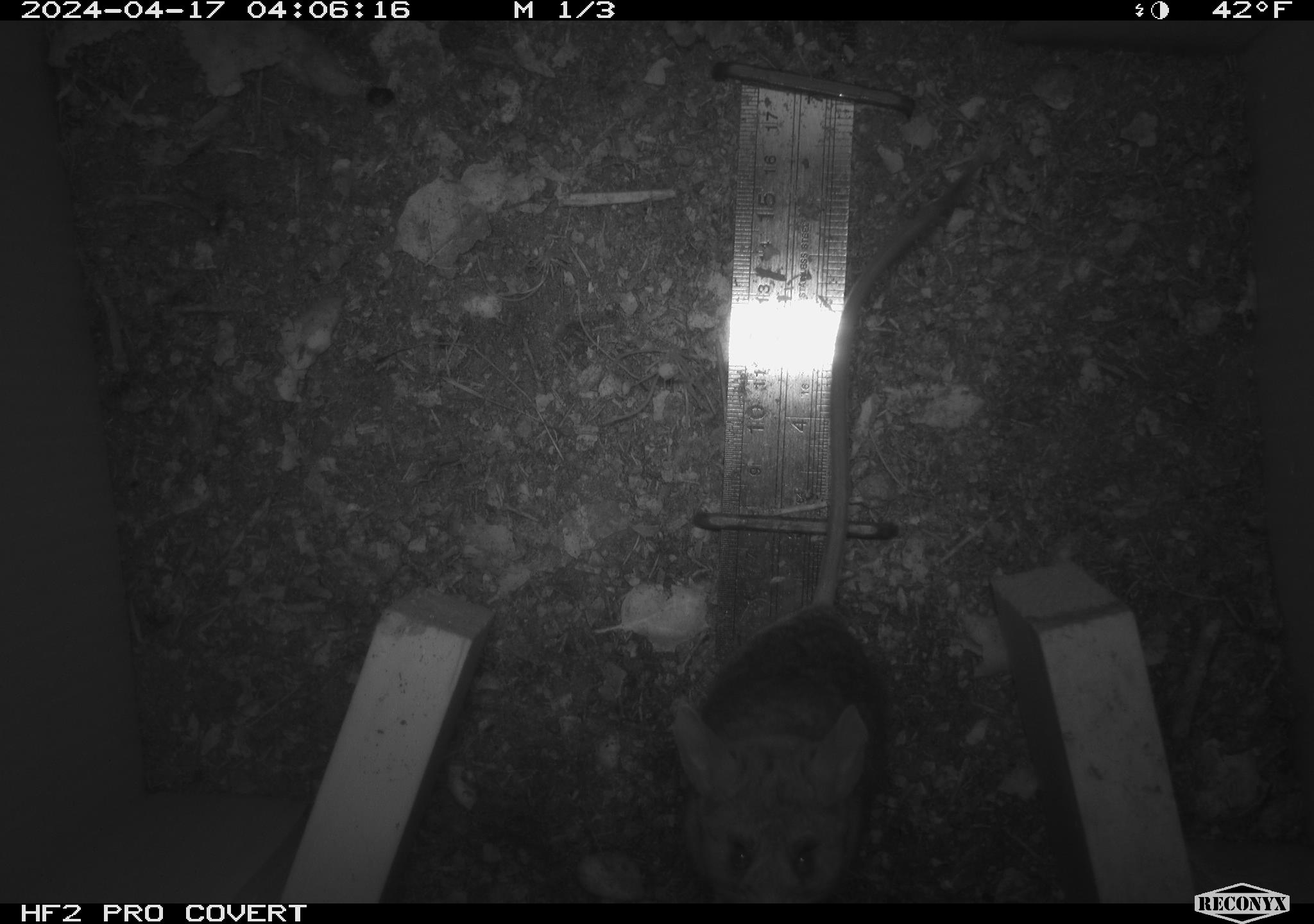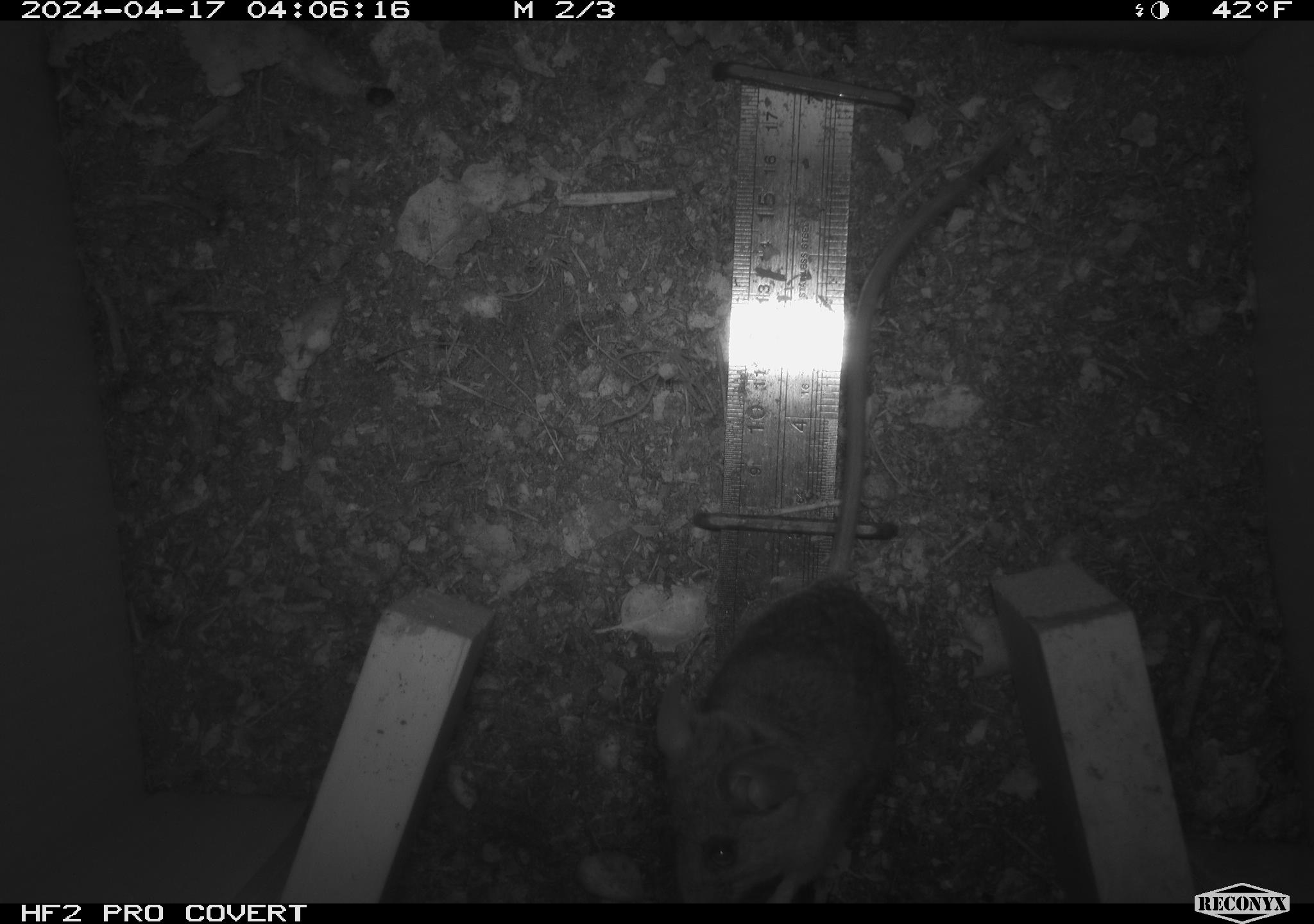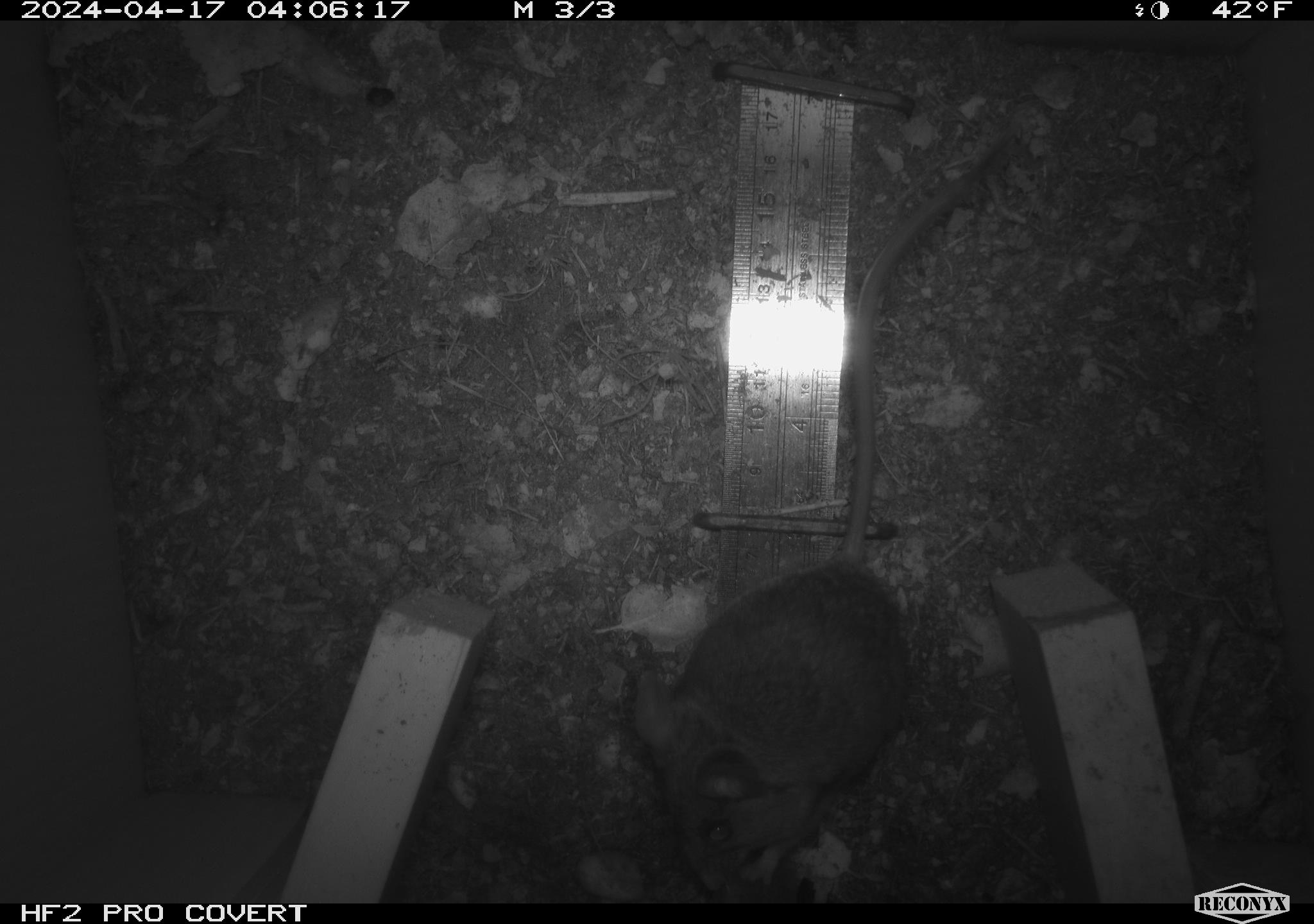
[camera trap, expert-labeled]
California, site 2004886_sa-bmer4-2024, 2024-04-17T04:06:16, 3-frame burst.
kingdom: Animalia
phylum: Chordata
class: Mammalia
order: Rodentia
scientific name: Rodentia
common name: mouse species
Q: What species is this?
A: Mouse species (Rodentia).